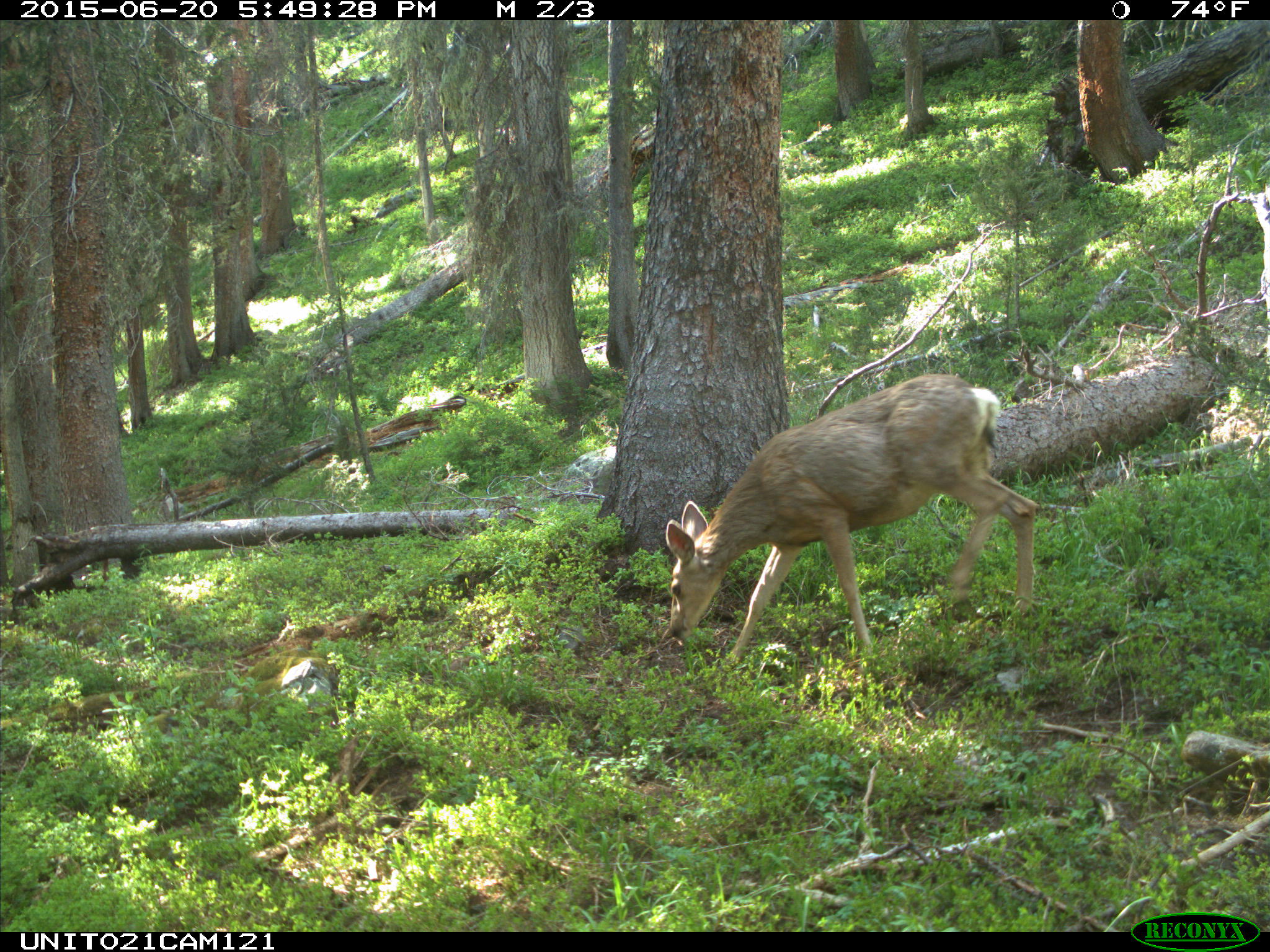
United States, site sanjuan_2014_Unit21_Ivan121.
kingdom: Animalia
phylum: Chordata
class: Mammalia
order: Artiodactyla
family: Cervidae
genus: Odocoileus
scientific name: Odocoileus hemionus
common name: mule deer